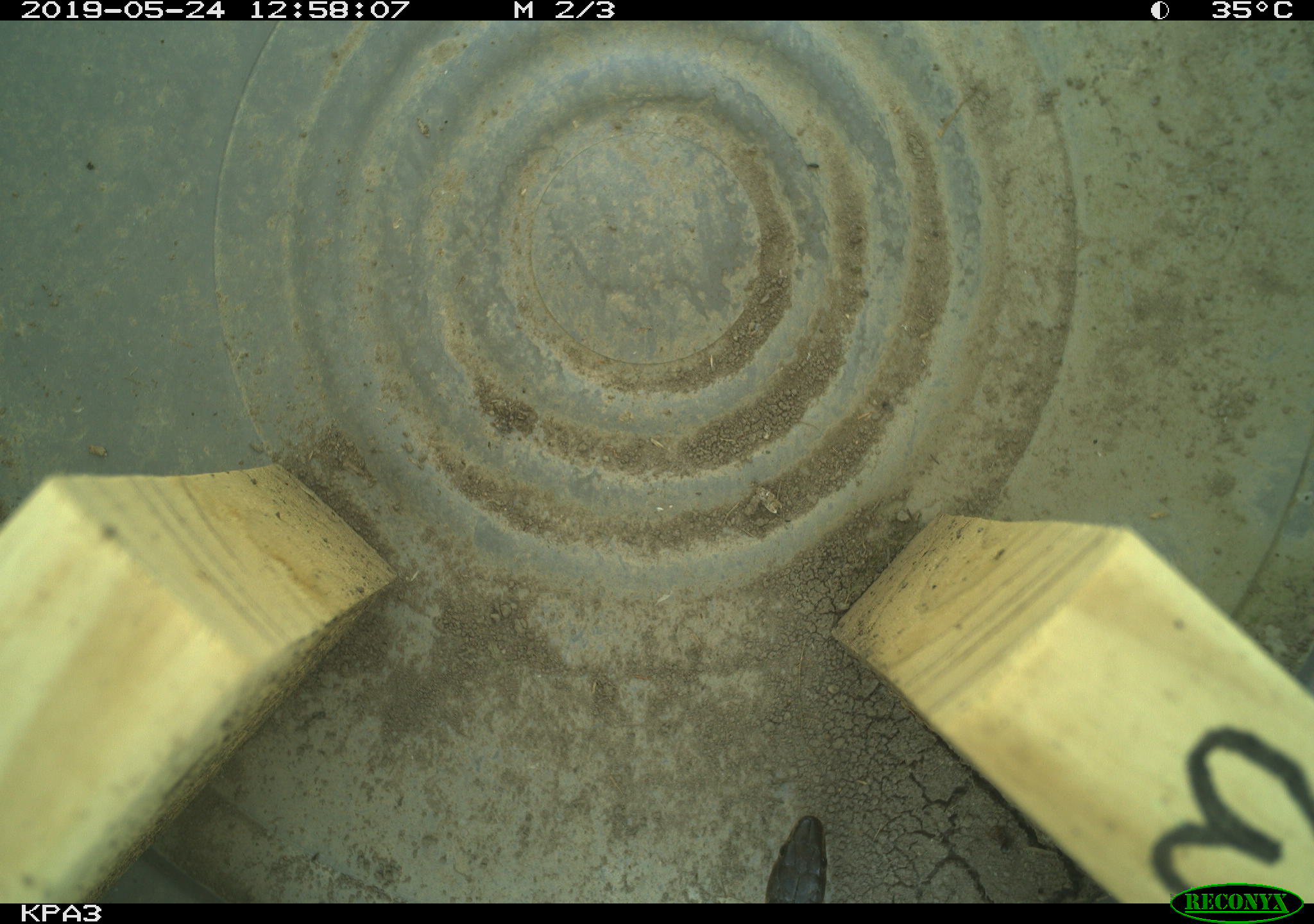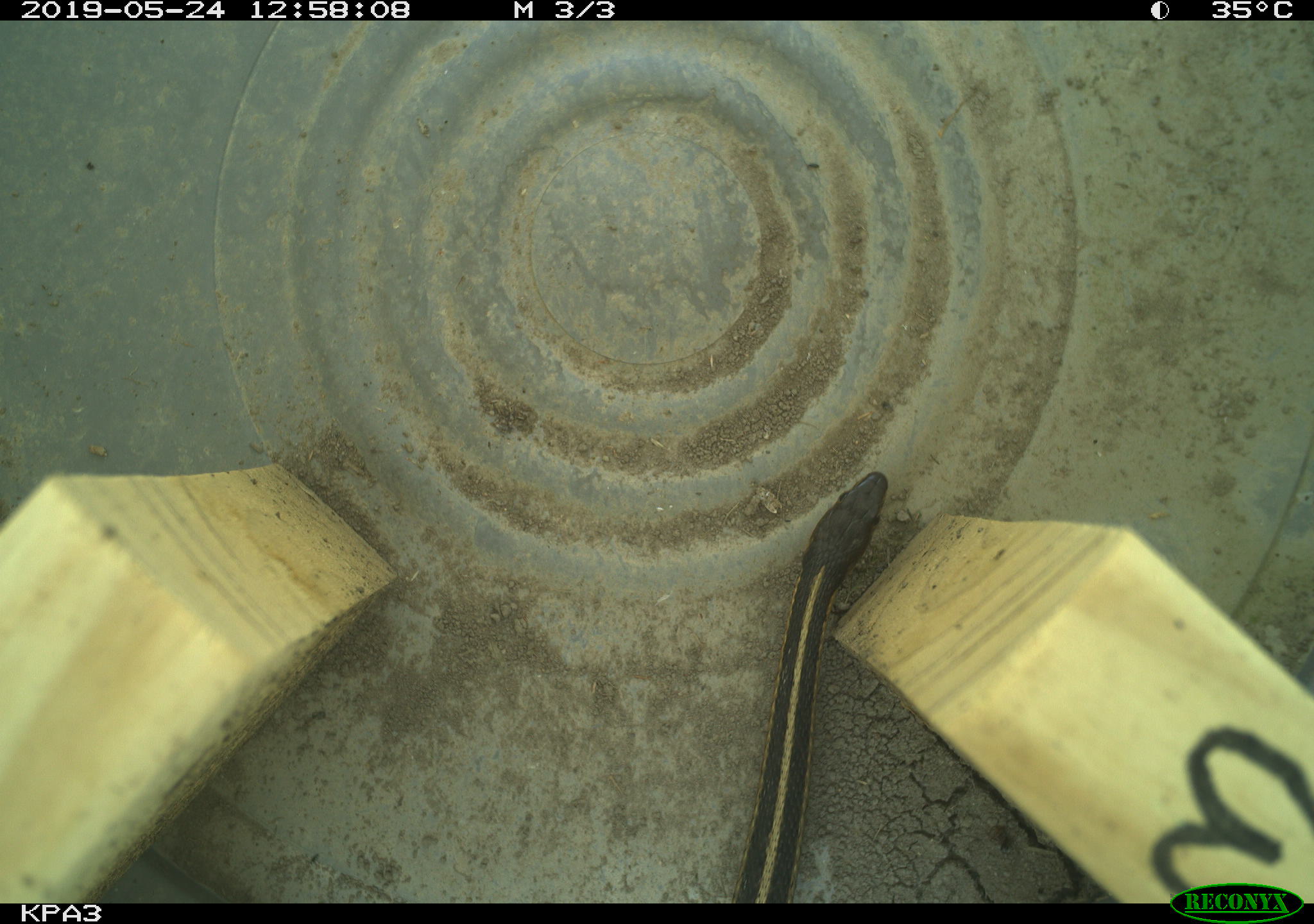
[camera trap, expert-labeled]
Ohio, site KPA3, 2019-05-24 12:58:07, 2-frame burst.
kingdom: Animalia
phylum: Chordata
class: Reptilia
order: Squamata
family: Colubridae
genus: Thamnophis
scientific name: Thamnophis sirtalis sirtalis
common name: eastern gartersnake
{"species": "eastern gartersnake (Thamnophis sirtalis sirtalis)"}